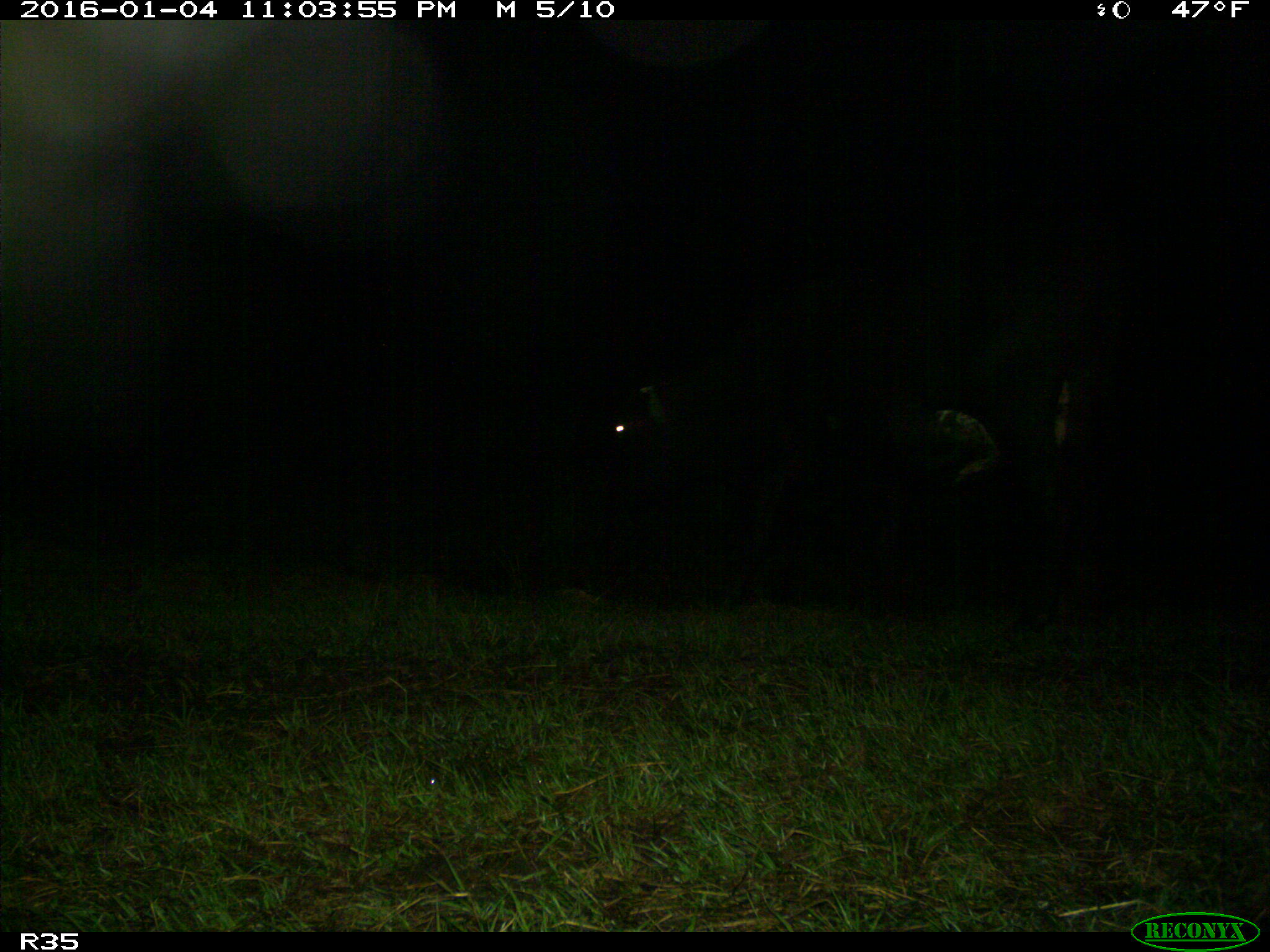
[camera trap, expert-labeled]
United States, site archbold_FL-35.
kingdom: Animalia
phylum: Chordata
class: Mammalia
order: Artiodactyla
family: Bovidae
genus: Bos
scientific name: Bos taurus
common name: domestic cow